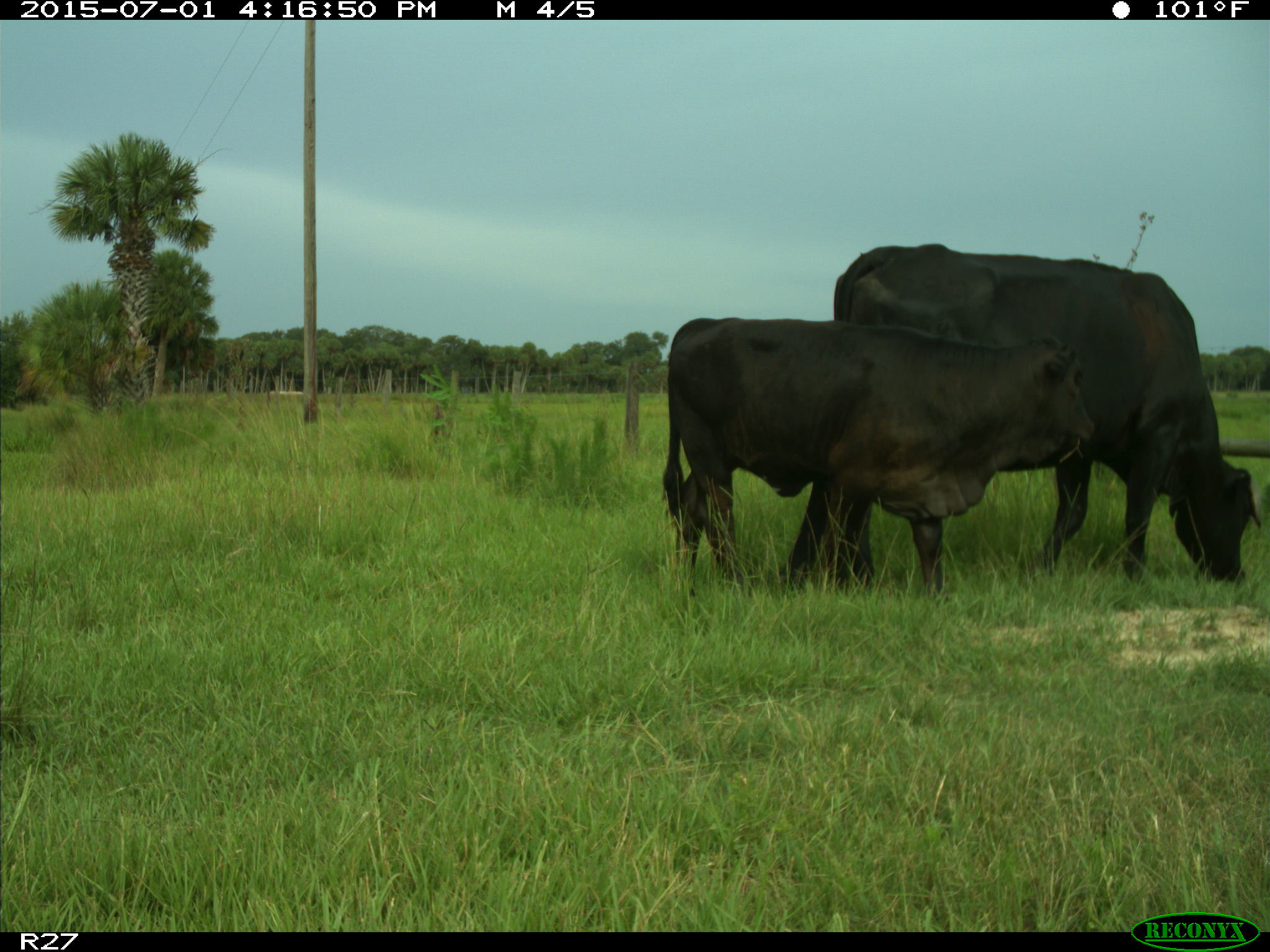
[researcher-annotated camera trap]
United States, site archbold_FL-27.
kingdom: Animalia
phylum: Chordata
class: Mammalia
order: Artiodactyla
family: Bovidae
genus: Bos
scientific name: Bos taurus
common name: domestic cow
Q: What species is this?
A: Bos taurus (domestic cow).